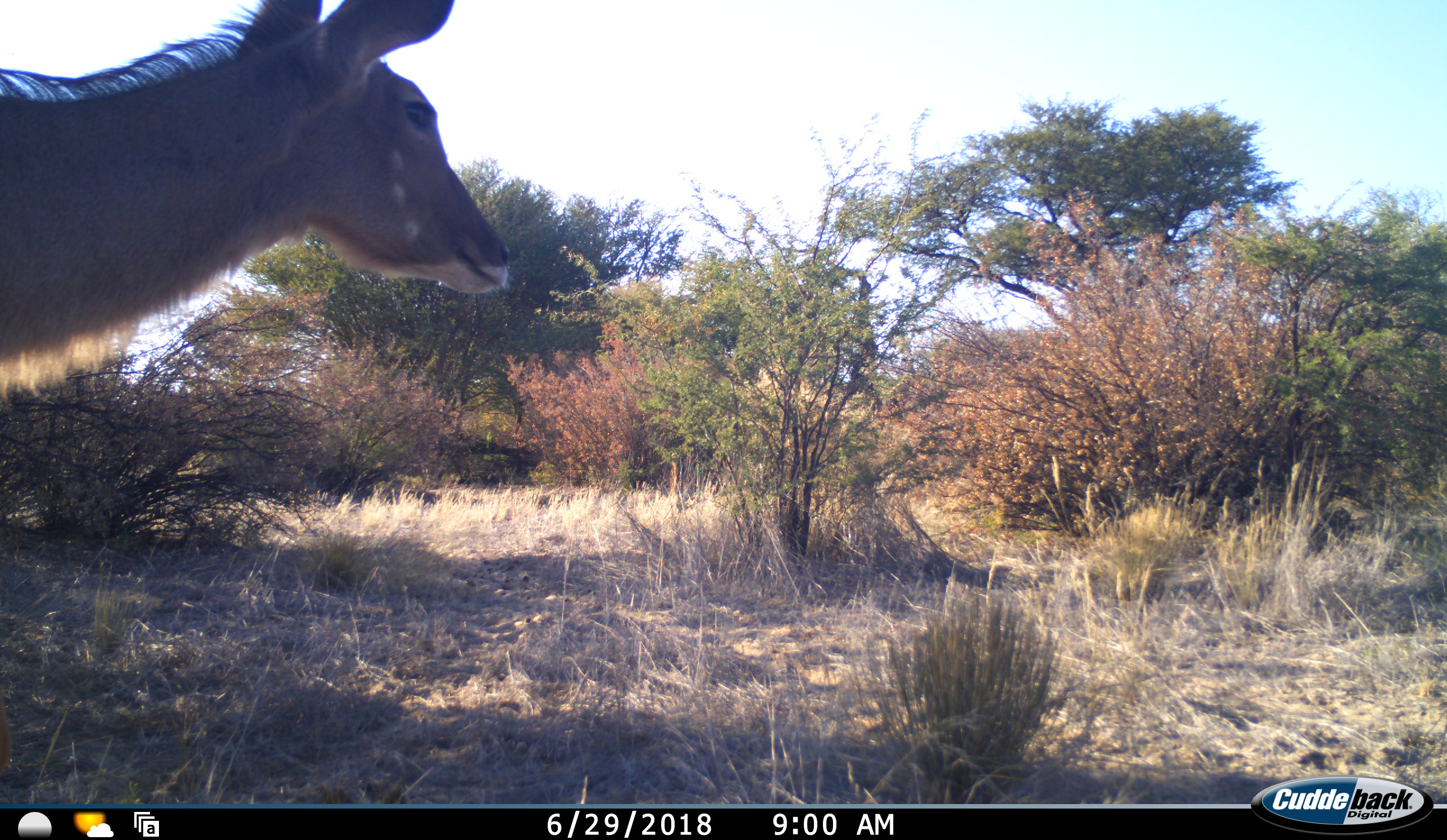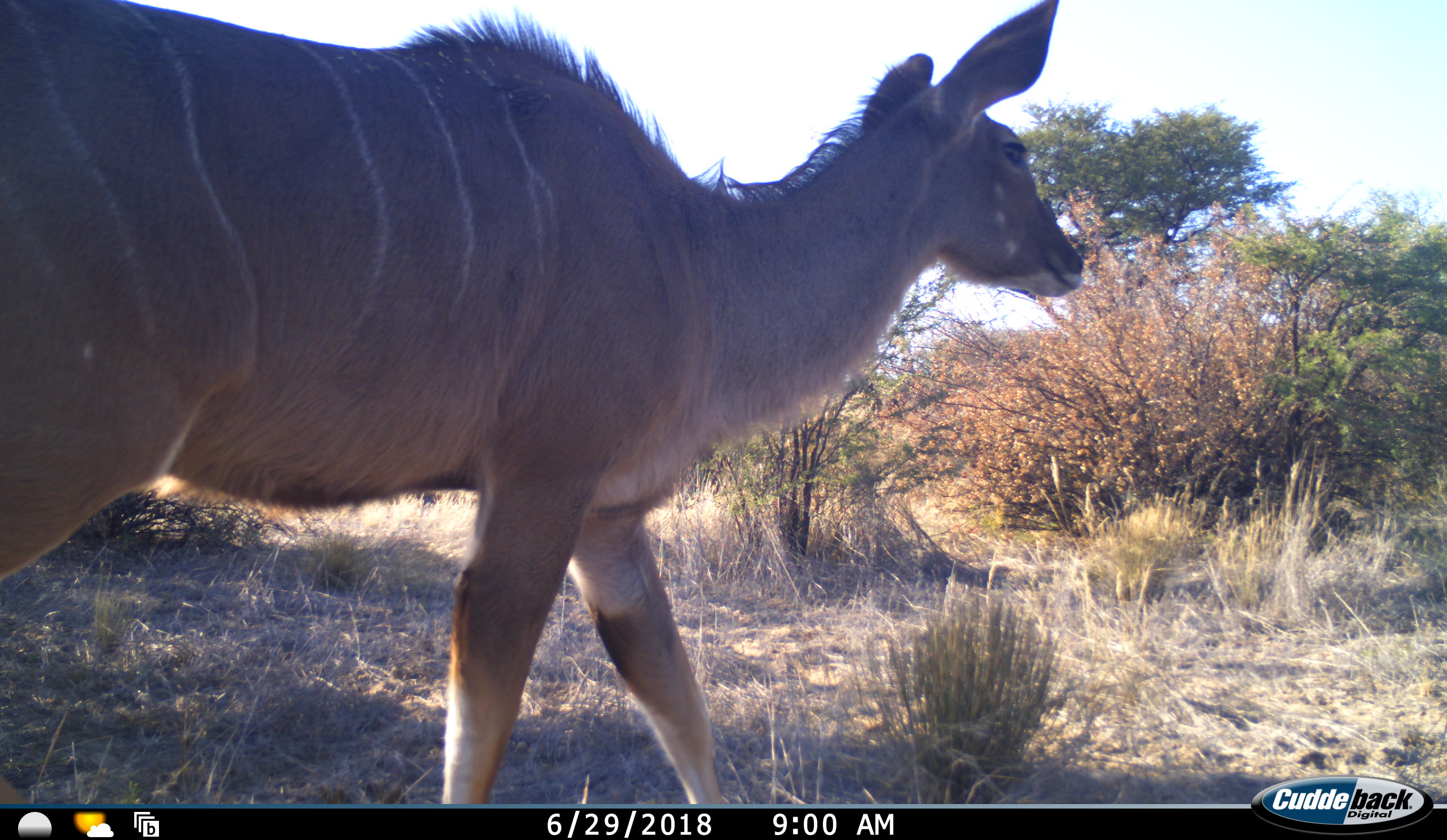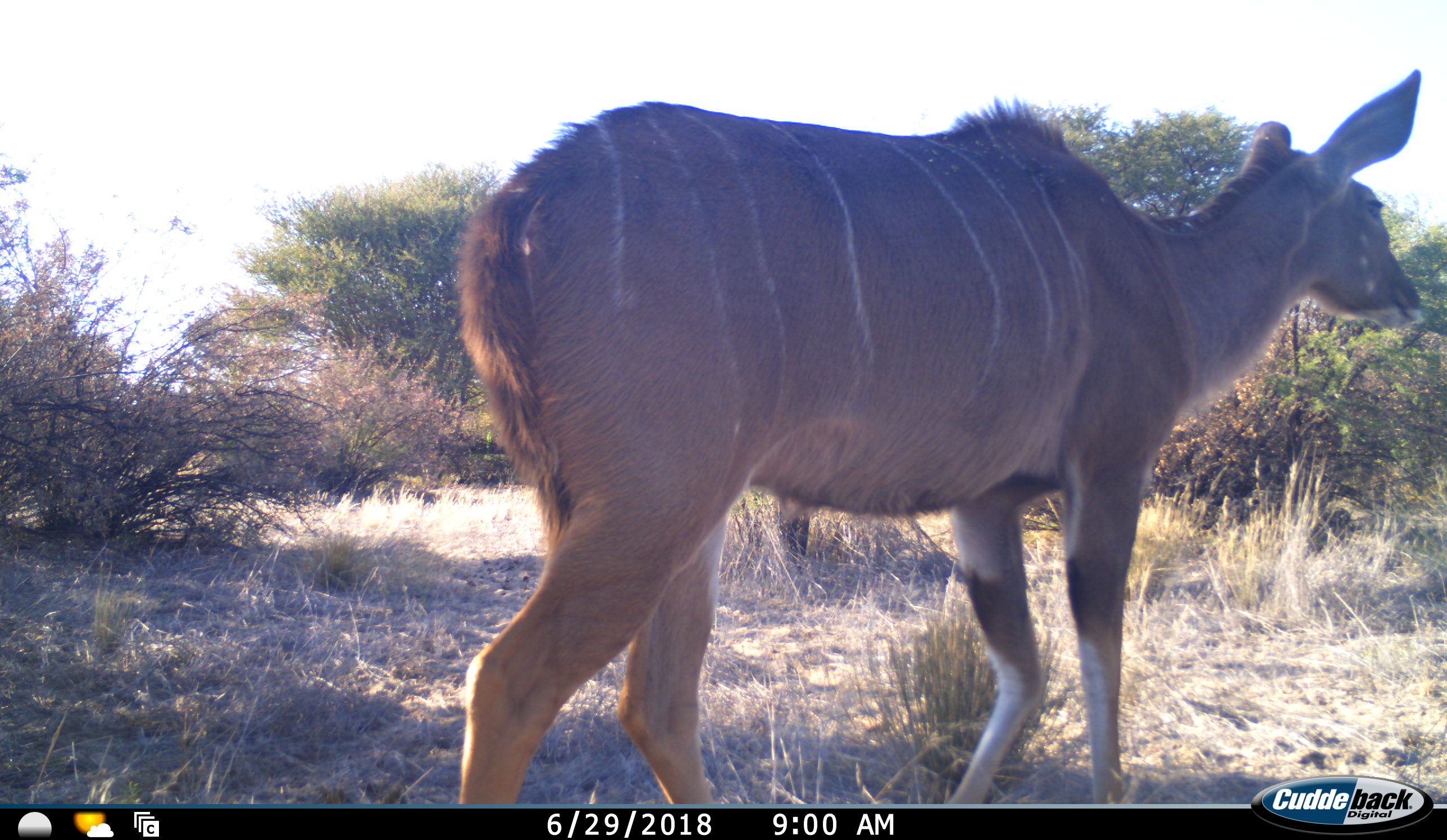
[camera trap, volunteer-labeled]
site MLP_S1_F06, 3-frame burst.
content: unidentified animal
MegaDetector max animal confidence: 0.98